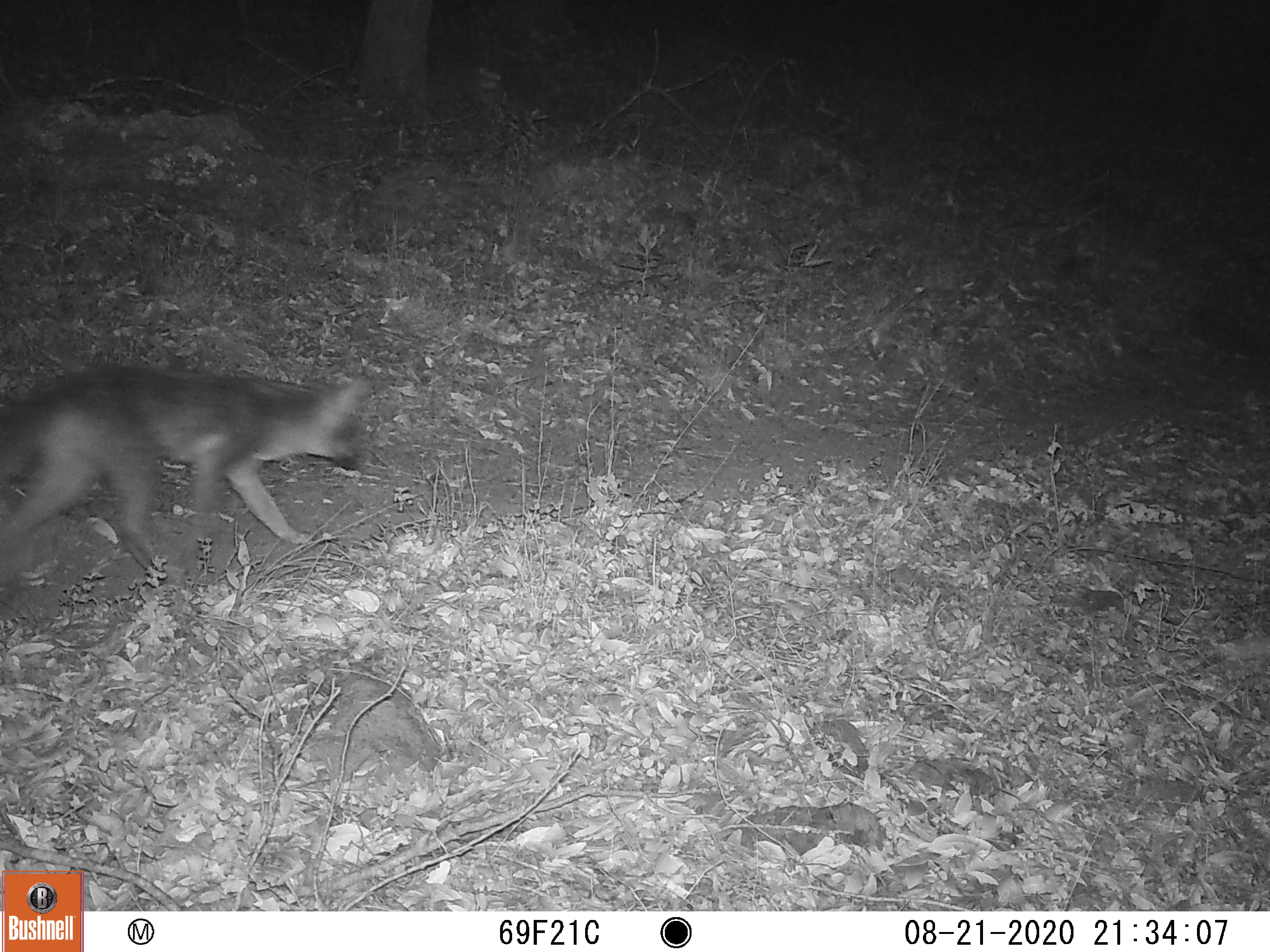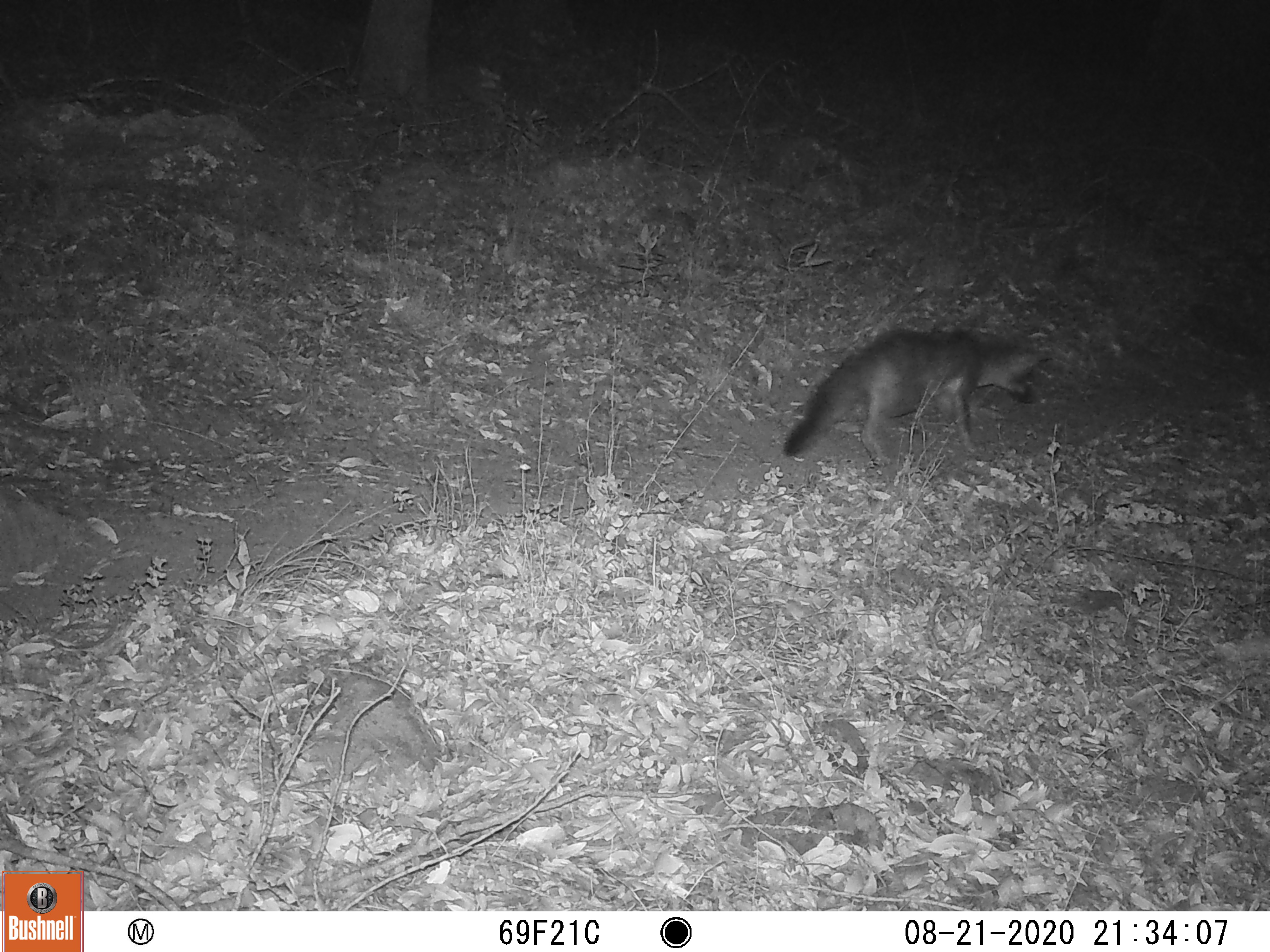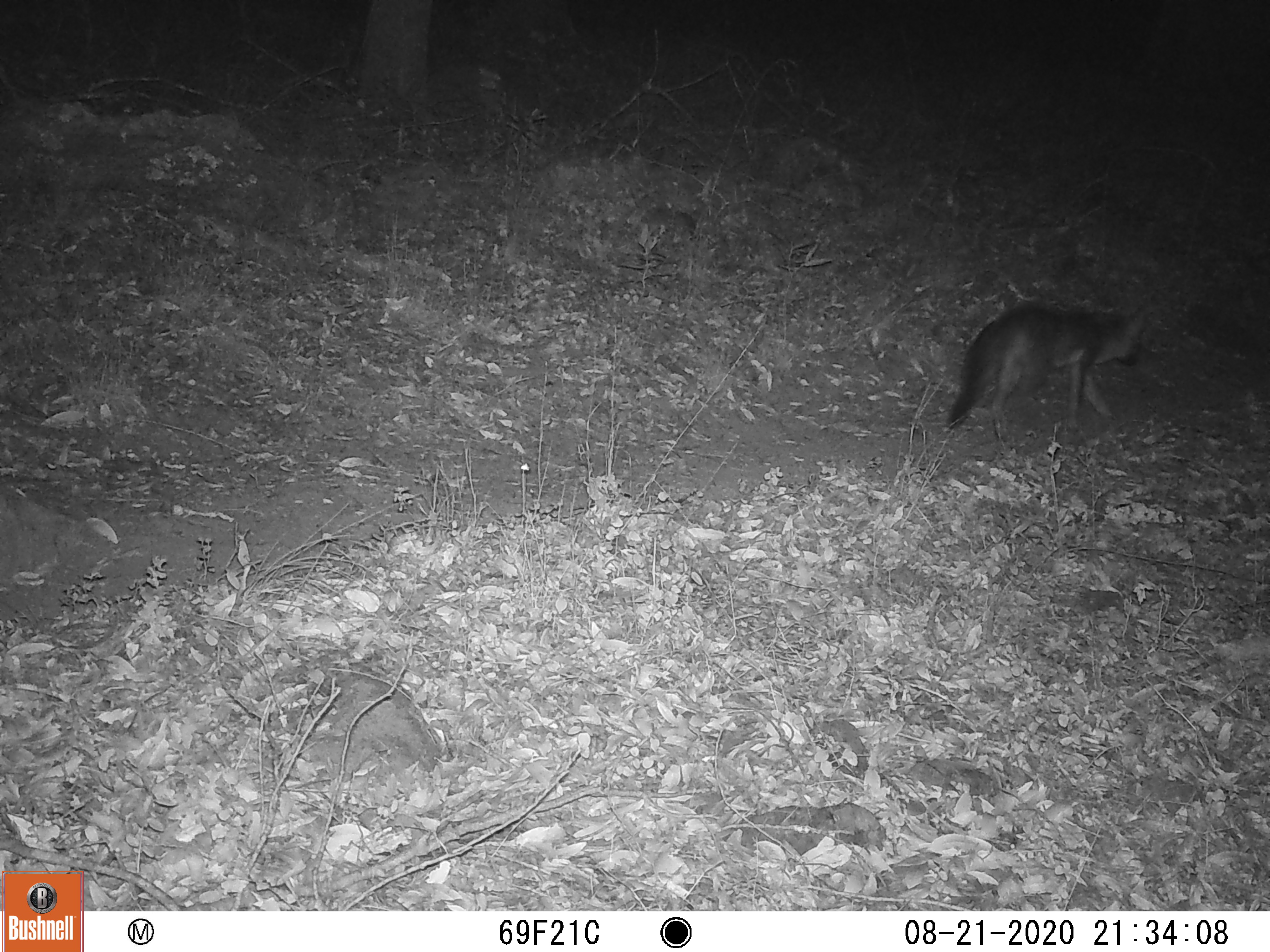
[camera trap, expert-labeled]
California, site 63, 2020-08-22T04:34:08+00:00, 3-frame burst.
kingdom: Animalia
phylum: Chordata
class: Mammalia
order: Carnivora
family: Canidae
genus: Urocyon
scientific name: Urocyon cinereoargenteus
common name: gray fox